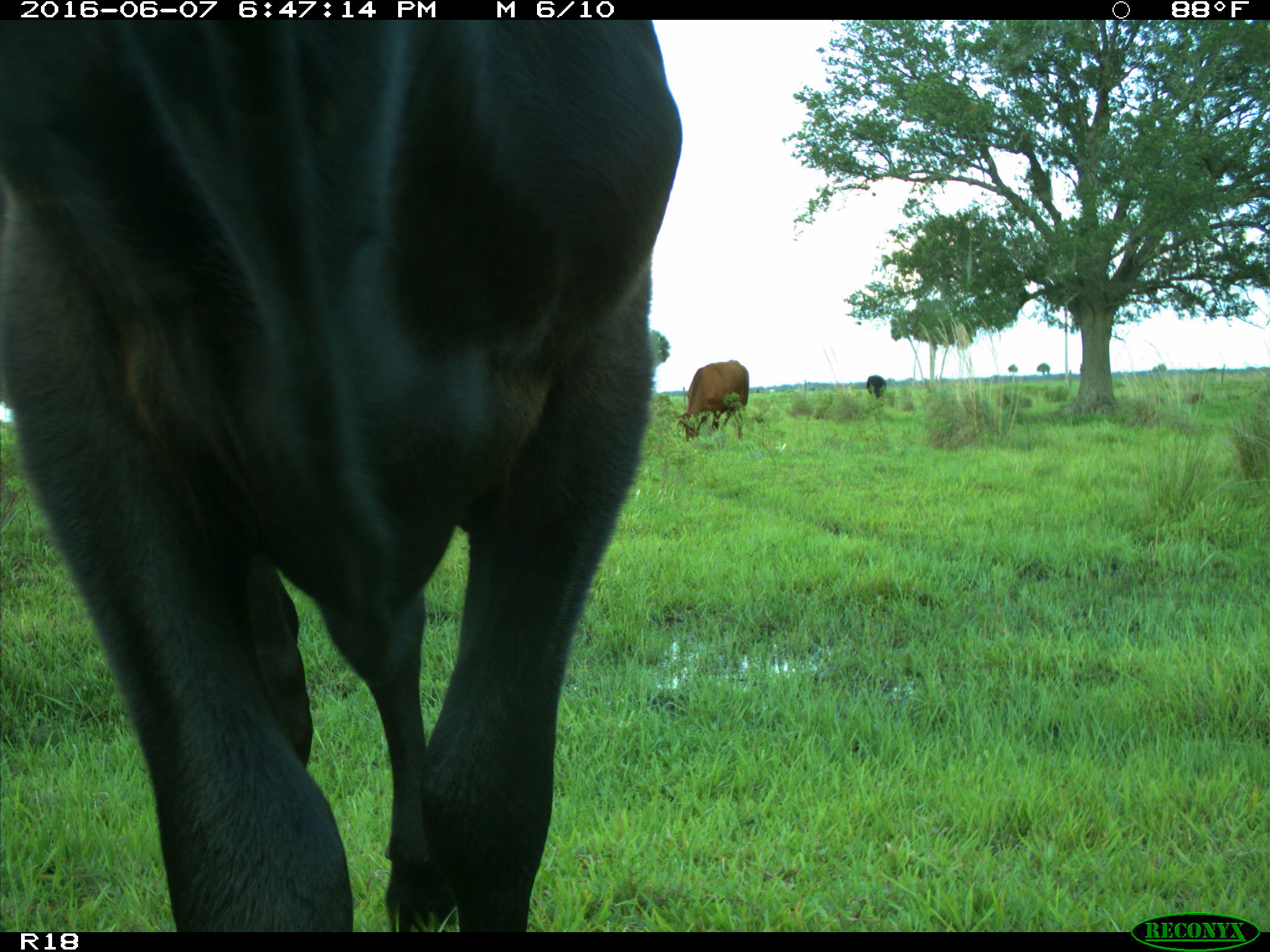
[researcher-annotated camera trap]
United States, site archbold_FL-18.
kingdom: Animalia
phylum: Chordata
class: Mammalia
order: Artiodactyla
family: Bovidae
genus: Bos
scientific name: Bos taurus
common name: domestic cow